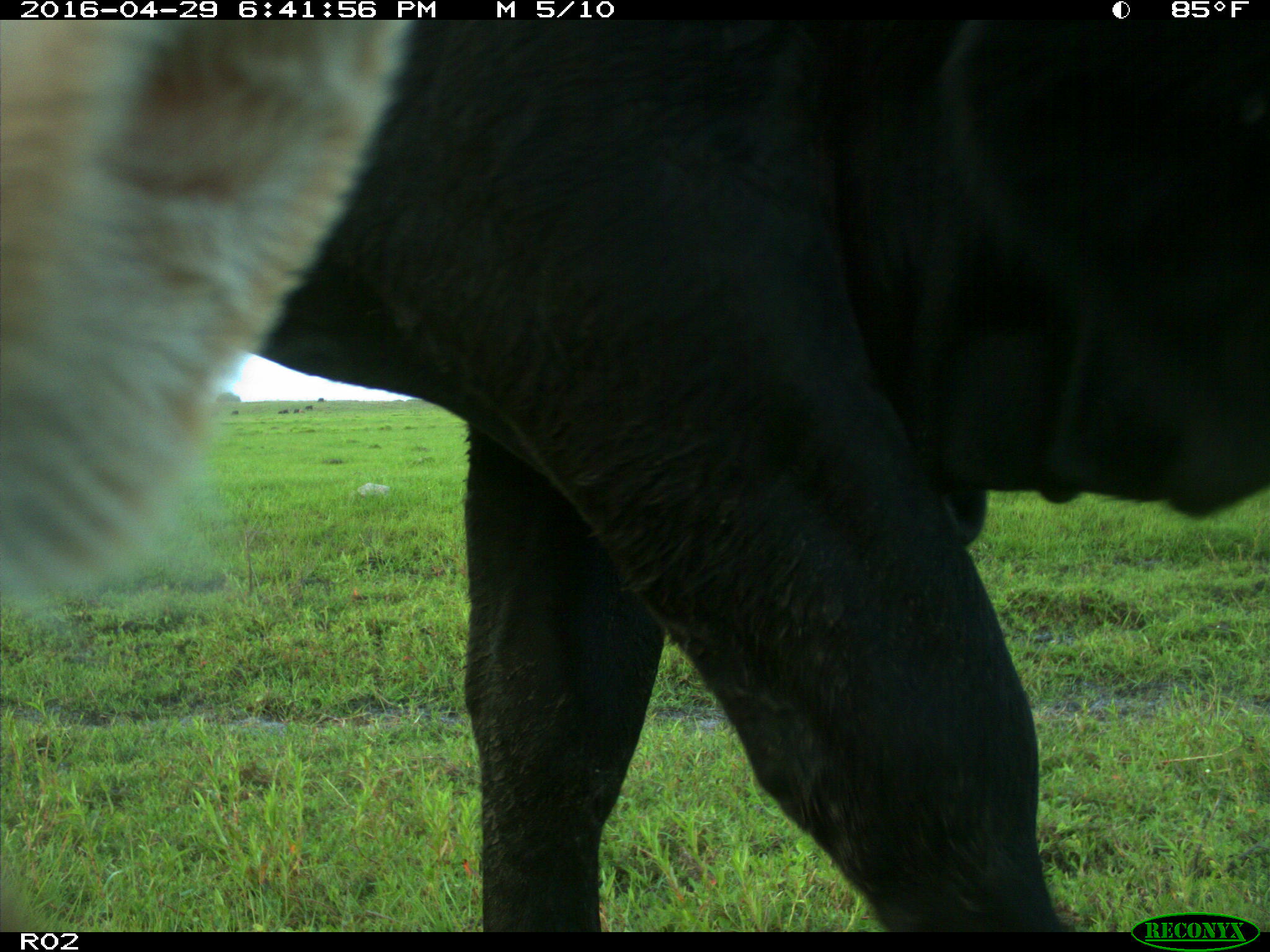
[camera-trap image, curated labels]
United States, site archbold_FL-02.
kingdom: Animalia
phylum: Chordata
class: Mammalia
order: Artiodactyla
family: Bovidae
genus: Bos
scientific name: Bos taurus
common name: domestic cow